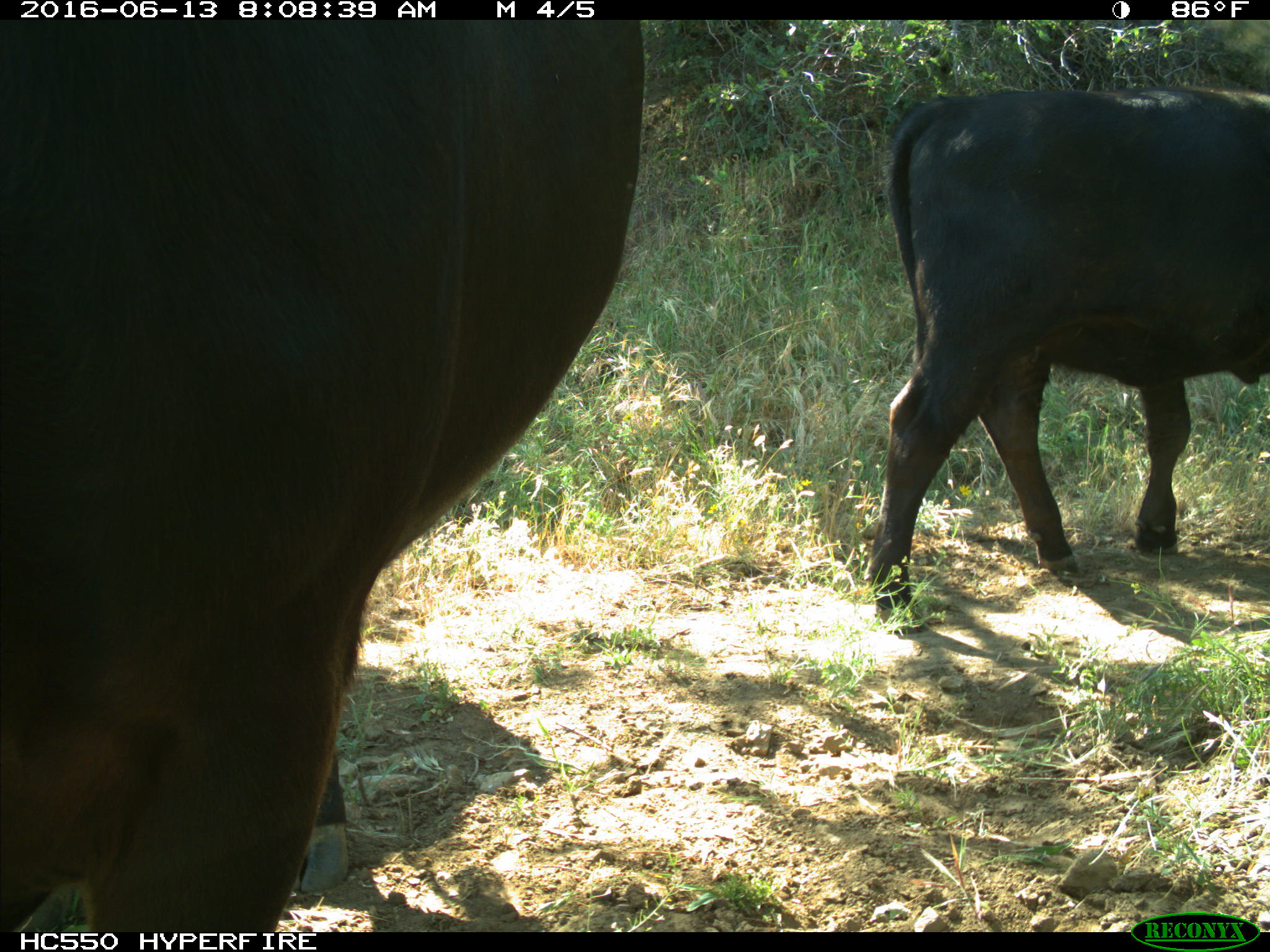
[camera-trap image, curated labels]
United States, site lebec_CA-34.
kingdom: Animalia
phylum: Chordata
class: Mammalia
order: Artiodactyla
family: Bovidae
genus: Bos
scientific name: Bos taurus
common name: domestic cow